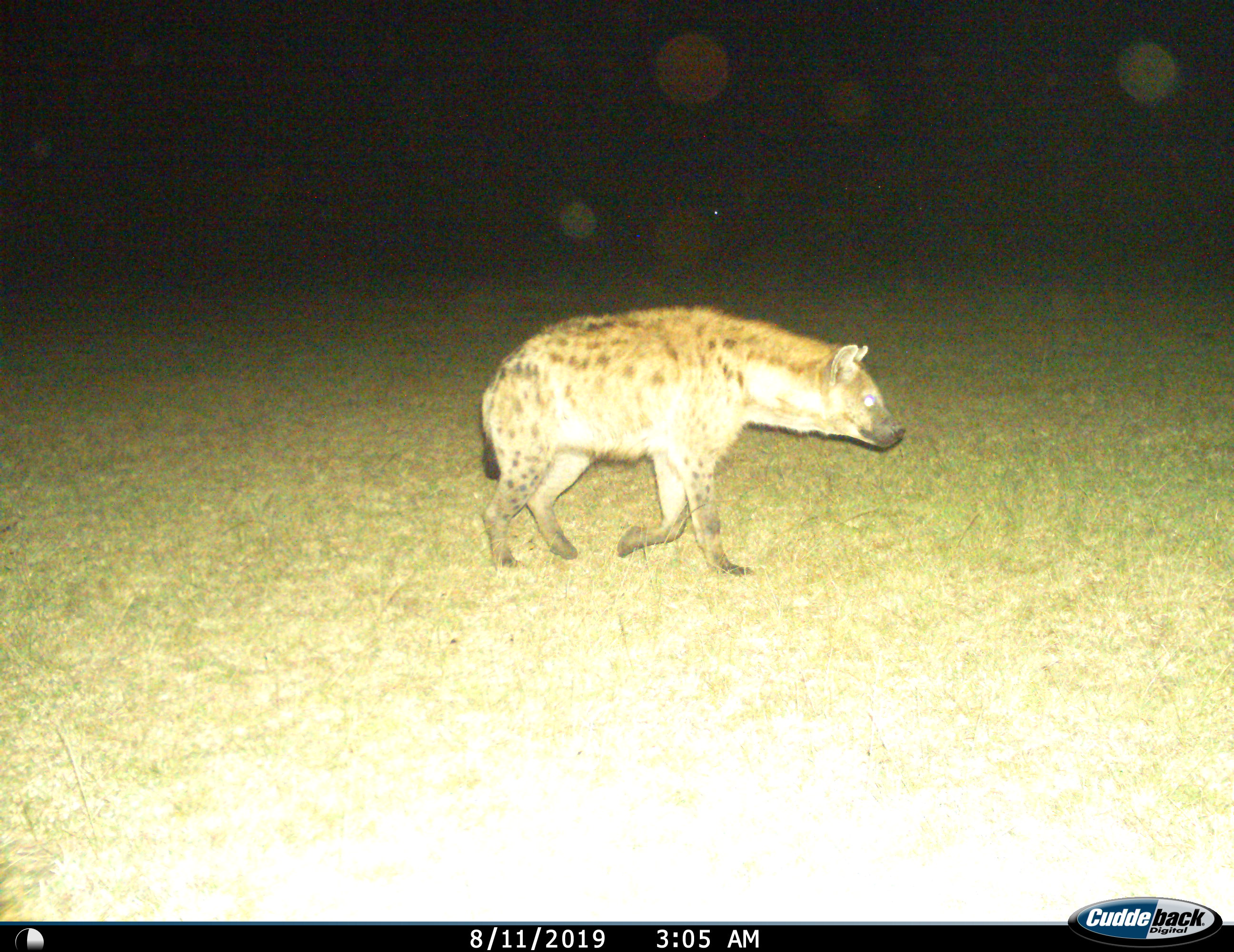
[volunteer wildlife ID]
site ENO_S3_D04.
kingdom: Animalia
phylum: Chordata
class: Mammalia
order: Carnivora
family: Hyaenidae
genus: Crocuta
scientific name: Crocuta crocuta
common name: spotted hyena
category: hyenaspotted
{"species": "hyenaspotted (spotted hyena) (Crocuta crocuta)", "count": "1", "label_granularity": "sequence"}